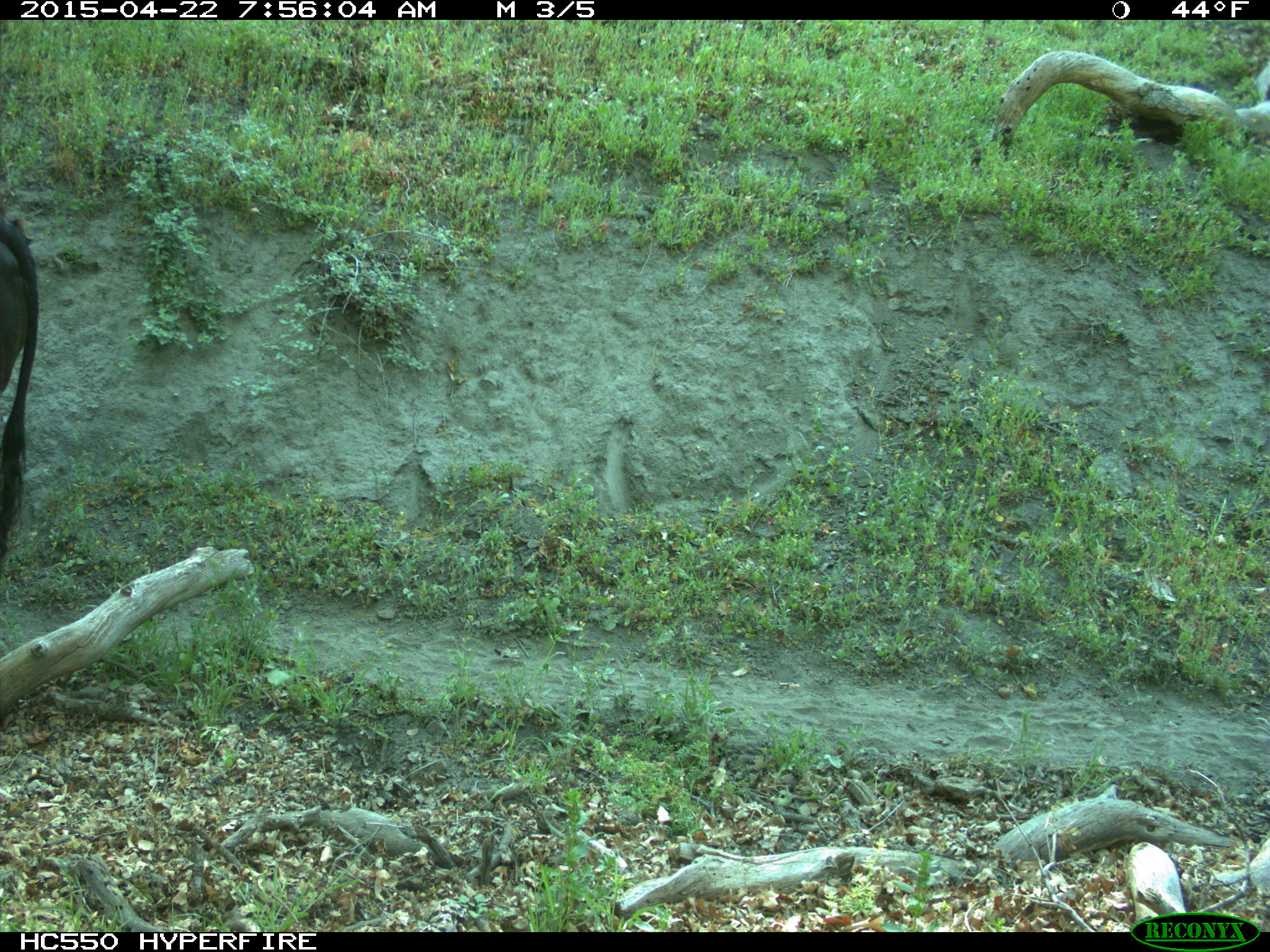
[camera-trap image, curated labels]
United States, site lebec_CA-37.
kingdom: Animalia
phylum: Chordata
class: Mammalia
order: Artiodactyla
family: Bovidae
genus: Bos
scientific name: Bos taurus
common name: domestic cow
Bos taurus (domestic cow).